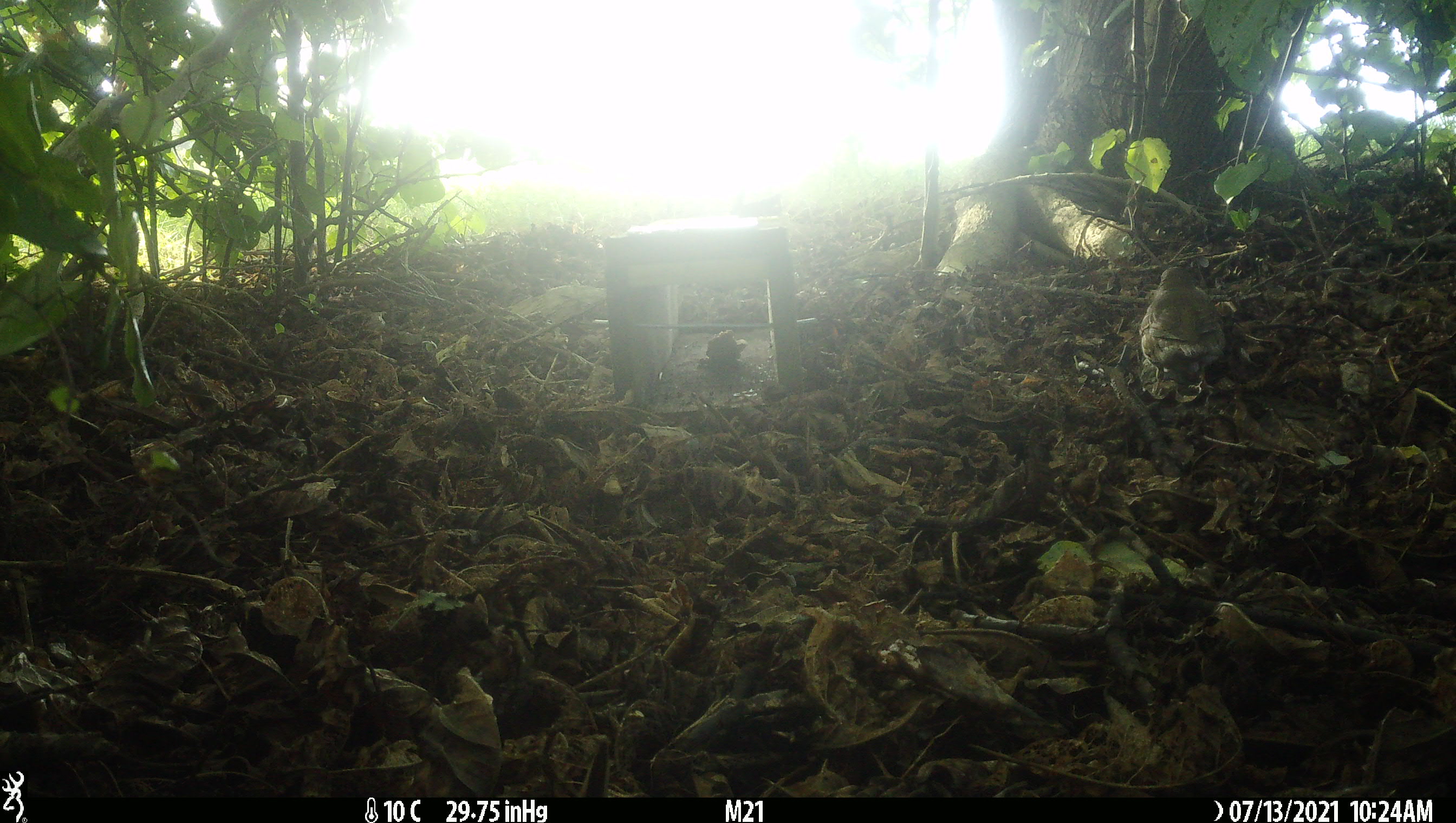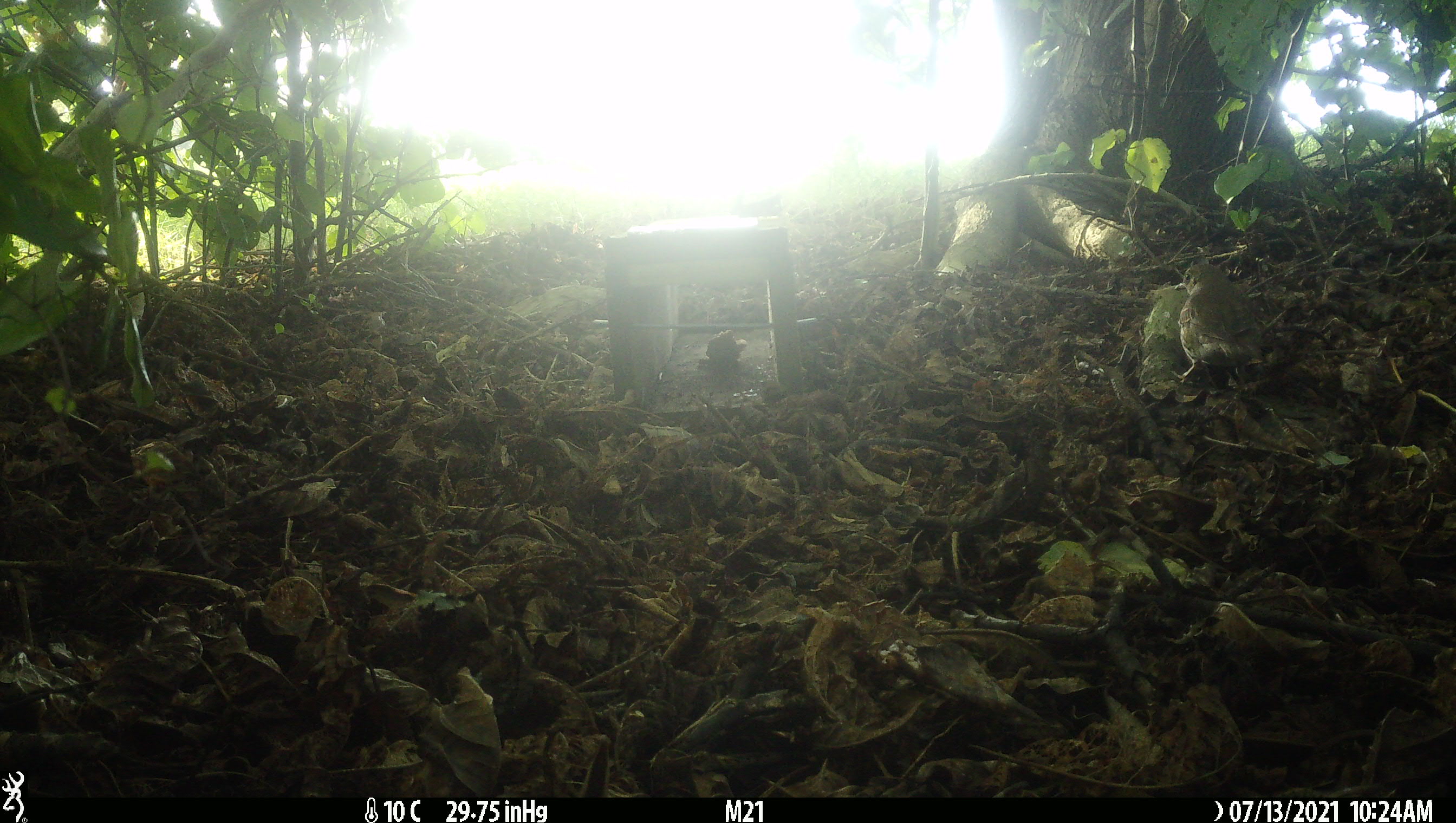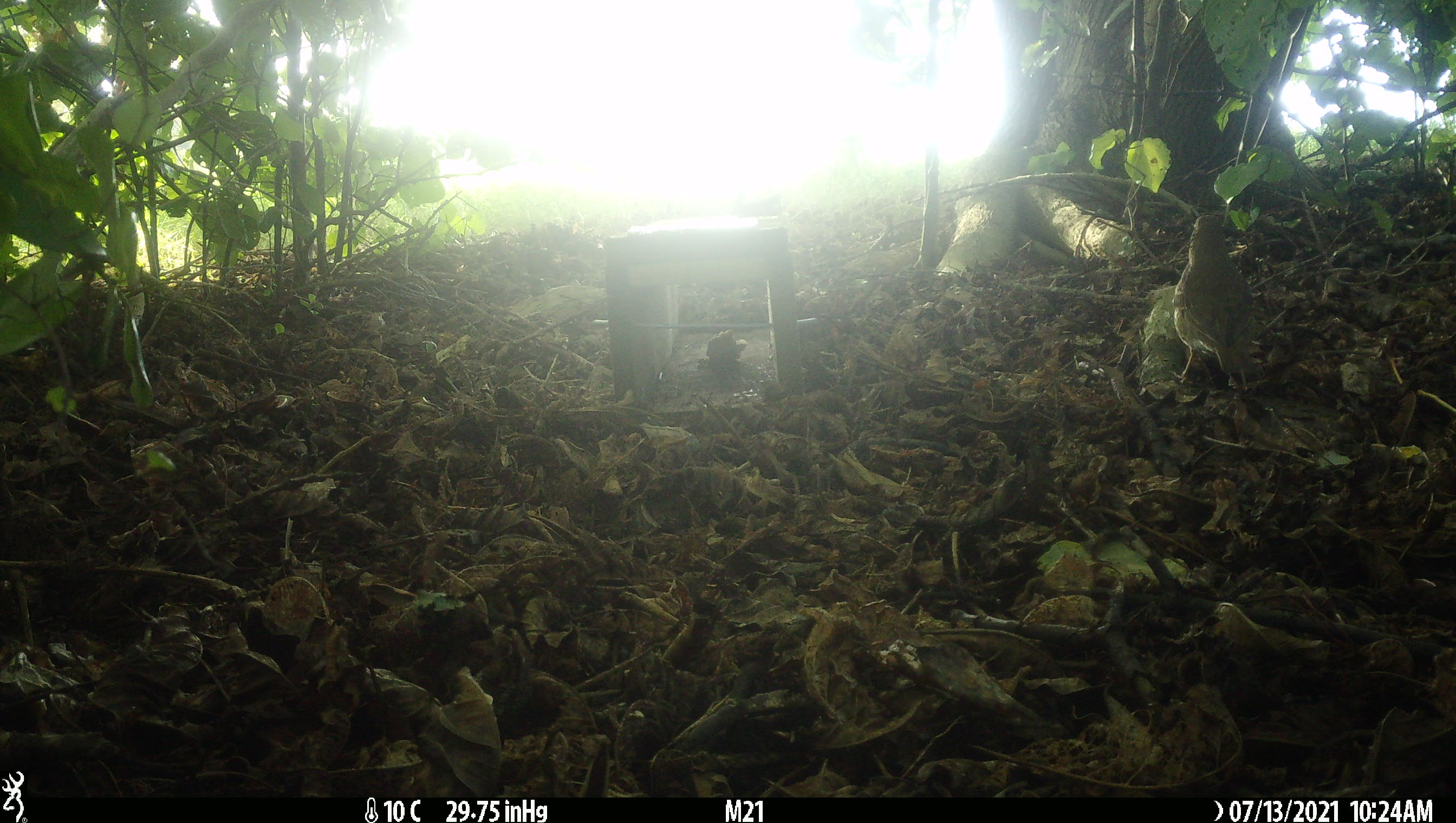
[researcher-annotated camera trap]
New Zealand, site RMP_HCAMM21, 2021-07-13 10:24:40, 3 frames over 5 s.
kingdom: Animalia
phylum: Chordata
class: Aves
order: Passeriformes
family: Turdidae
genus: Turdus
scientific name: Turdus philomelos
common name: song thrush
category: thrush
Thrush (song thrush) (Turdus philomelos).